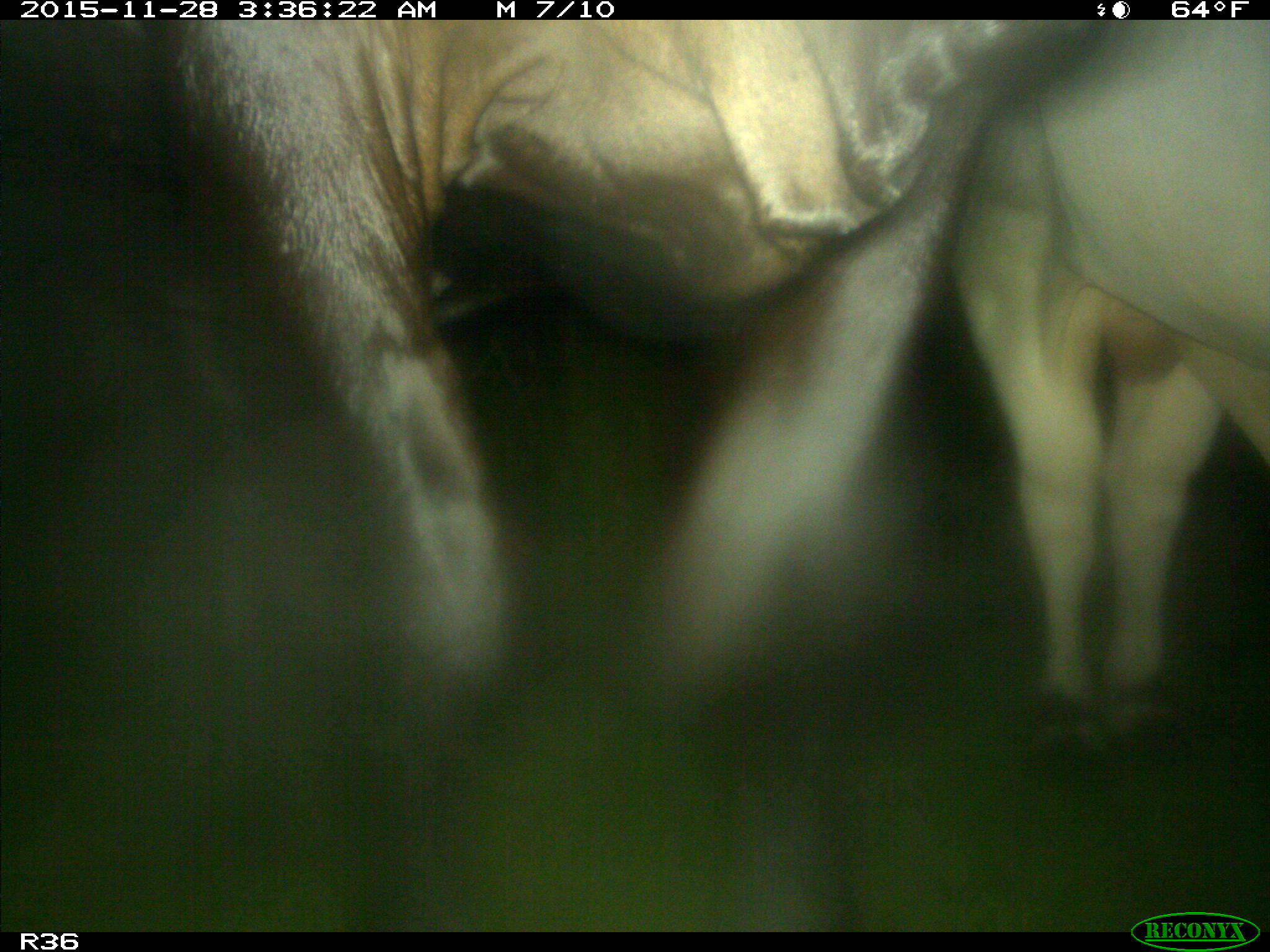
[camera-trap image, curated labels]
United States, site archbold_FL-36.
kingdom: Animalia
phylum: Chordata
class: Mammalia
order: Artiodactyla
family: Bovidae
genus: Bos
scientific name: Bos taurus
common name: domestic cow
Bos taurus (domestic cow).